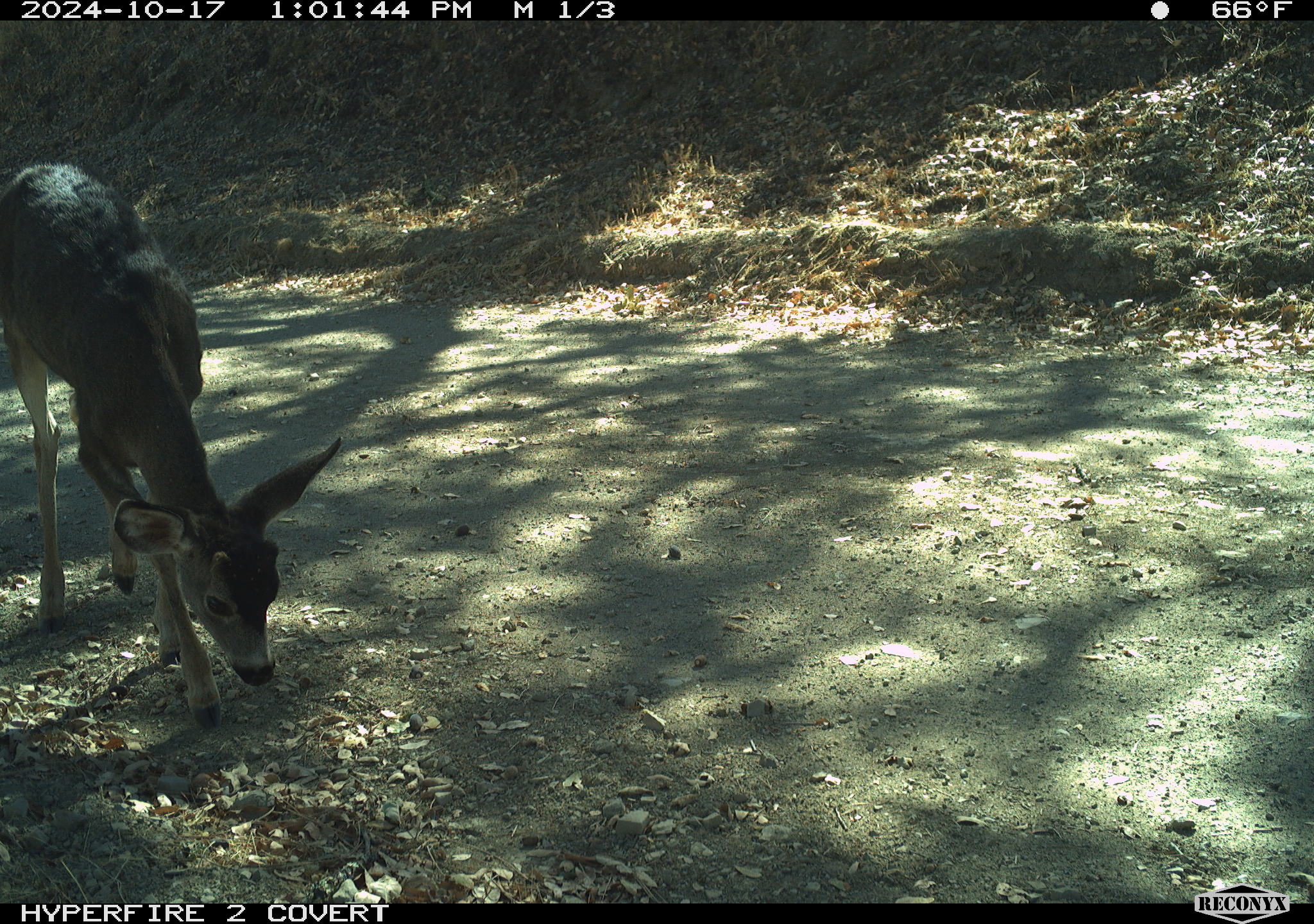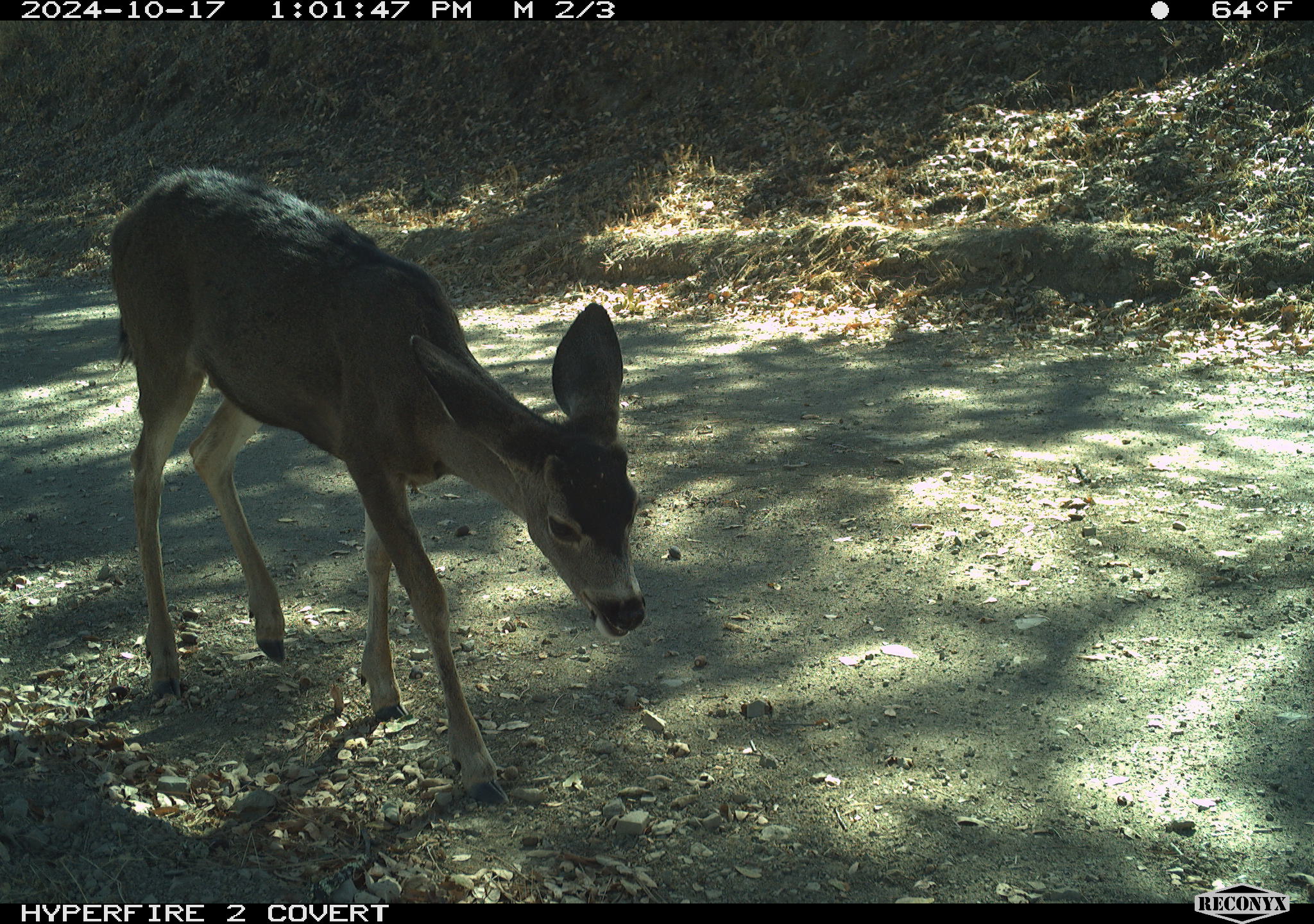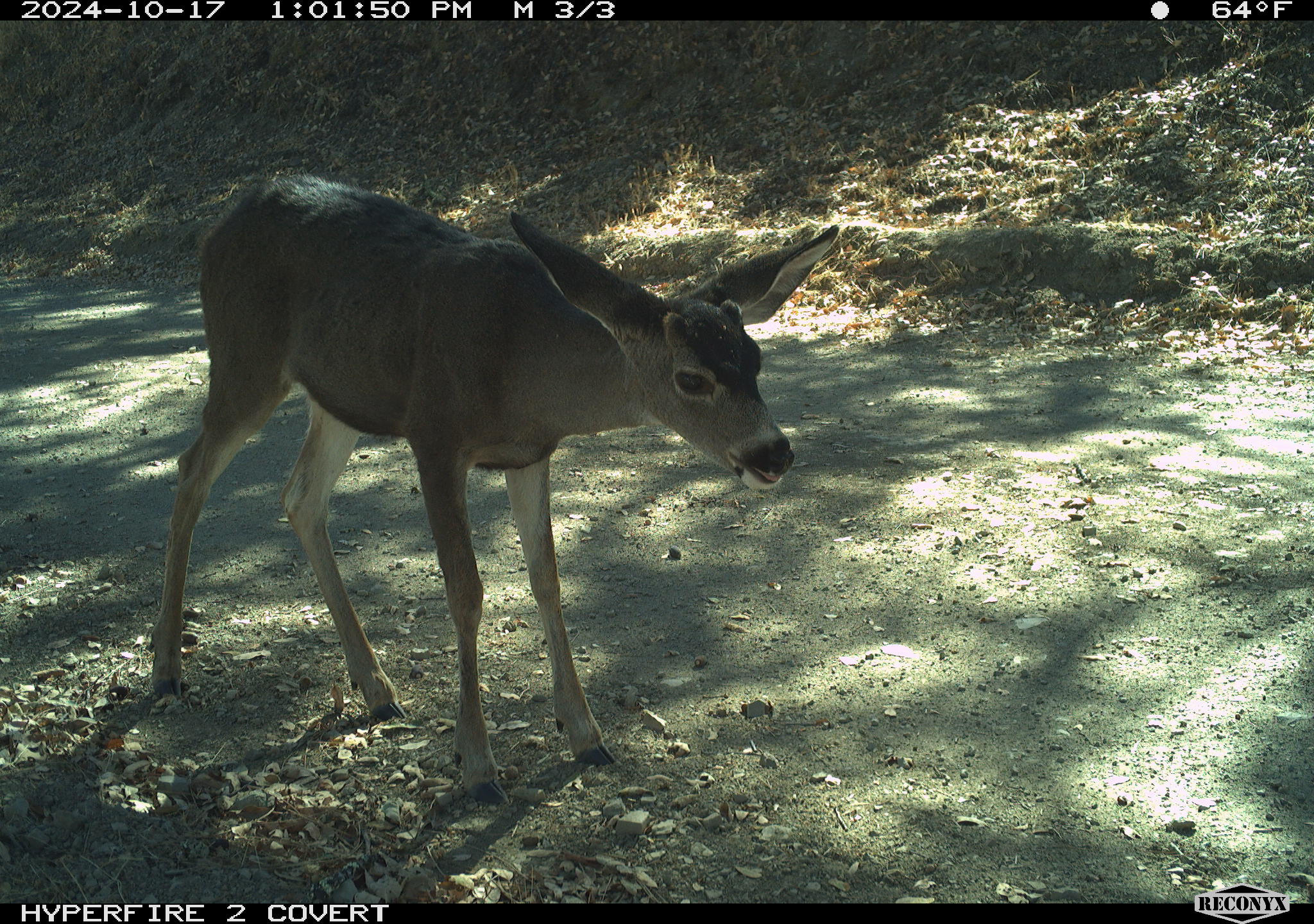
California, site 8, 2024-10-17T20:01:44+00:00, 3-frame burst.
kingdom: Animalia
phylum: Chordata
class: Mammalia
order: Artiodactyla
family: Cervidae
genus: Odocoileus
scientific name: Odocoileus hemionus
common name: mule deer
Mule deer (Odocoileus hemionus).